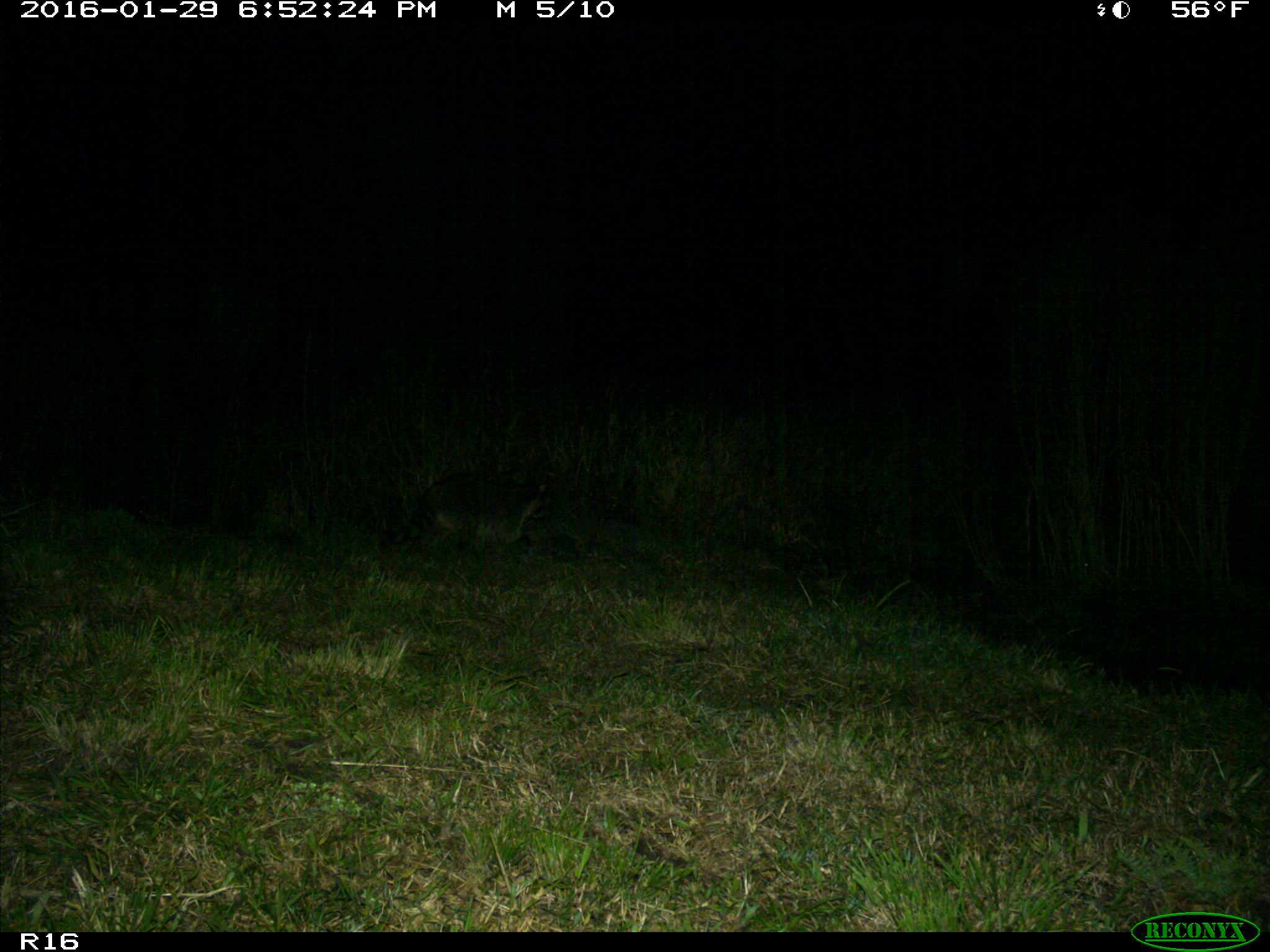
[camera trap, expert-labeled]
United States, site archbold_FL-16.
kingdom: Animalia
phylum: Chordata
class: Mammalia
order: Carnivora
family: Procyonidae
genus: Procyon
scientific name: Procyon lotor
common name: common raccoon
Procyon lotor (common raccoon).